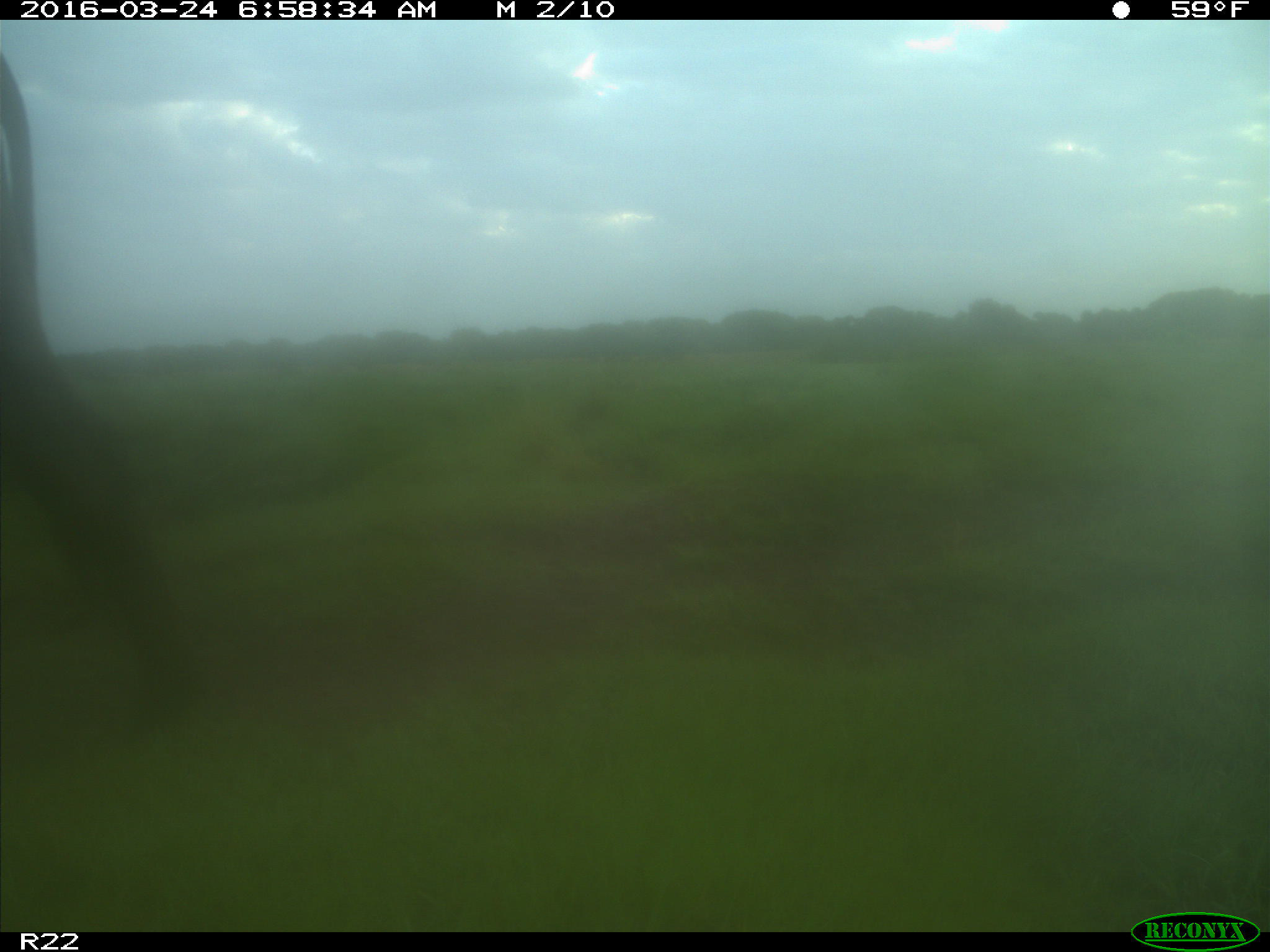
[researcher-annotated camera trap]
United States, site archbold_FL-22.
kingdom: Animalia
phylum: Chordata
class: Mammalia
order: Artiodactyla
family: Bovidae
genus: Bos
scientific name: Bos taurus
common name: domestic cow